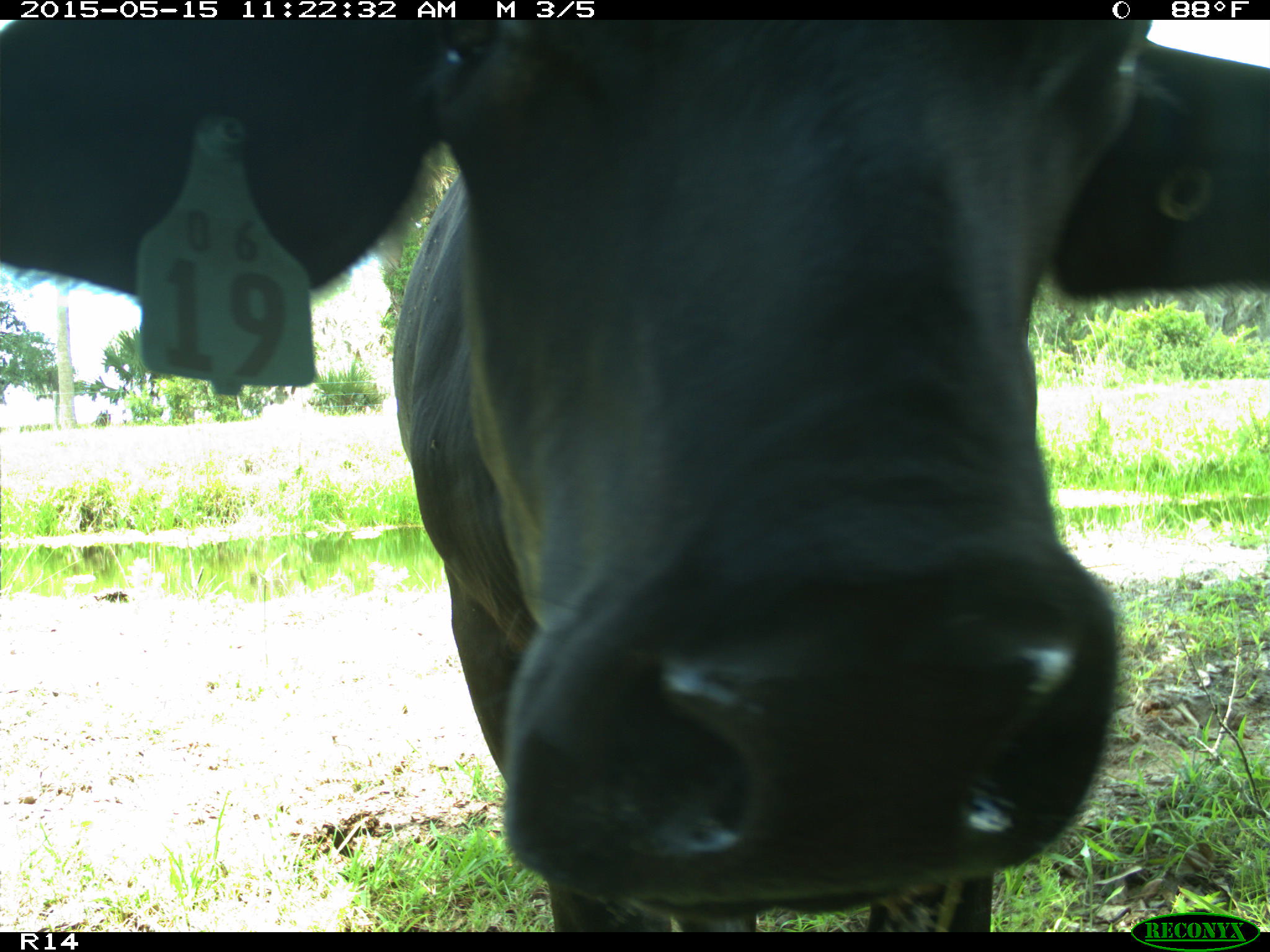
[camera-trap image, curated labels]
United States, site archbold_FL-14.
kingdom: Animalia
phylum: Chordata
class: Mammalia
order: Artiodactyla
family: Bovidae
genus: Bos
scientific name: Bos taurus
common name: domestic cow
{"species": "Bos taurus (domestic cow)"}